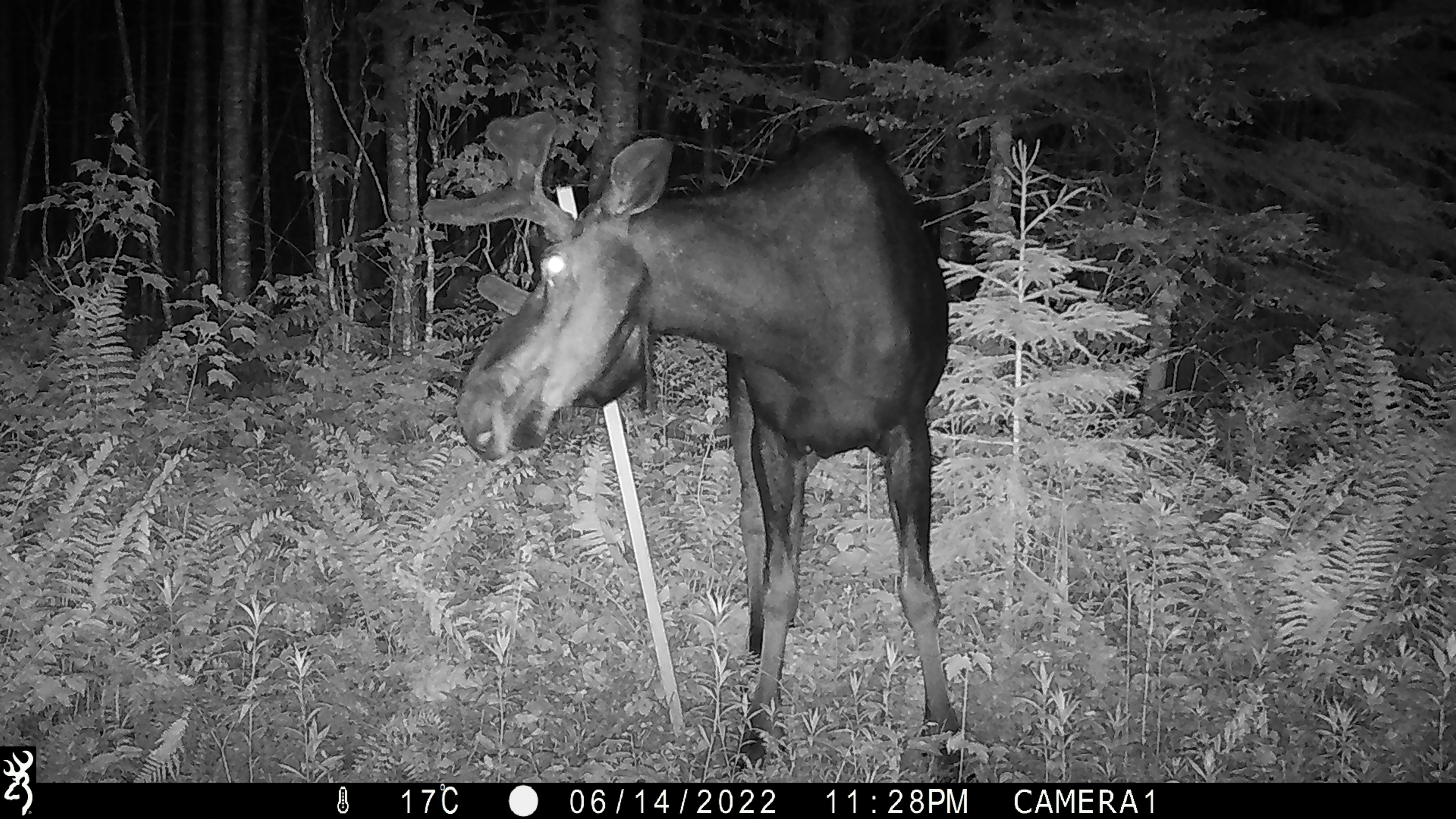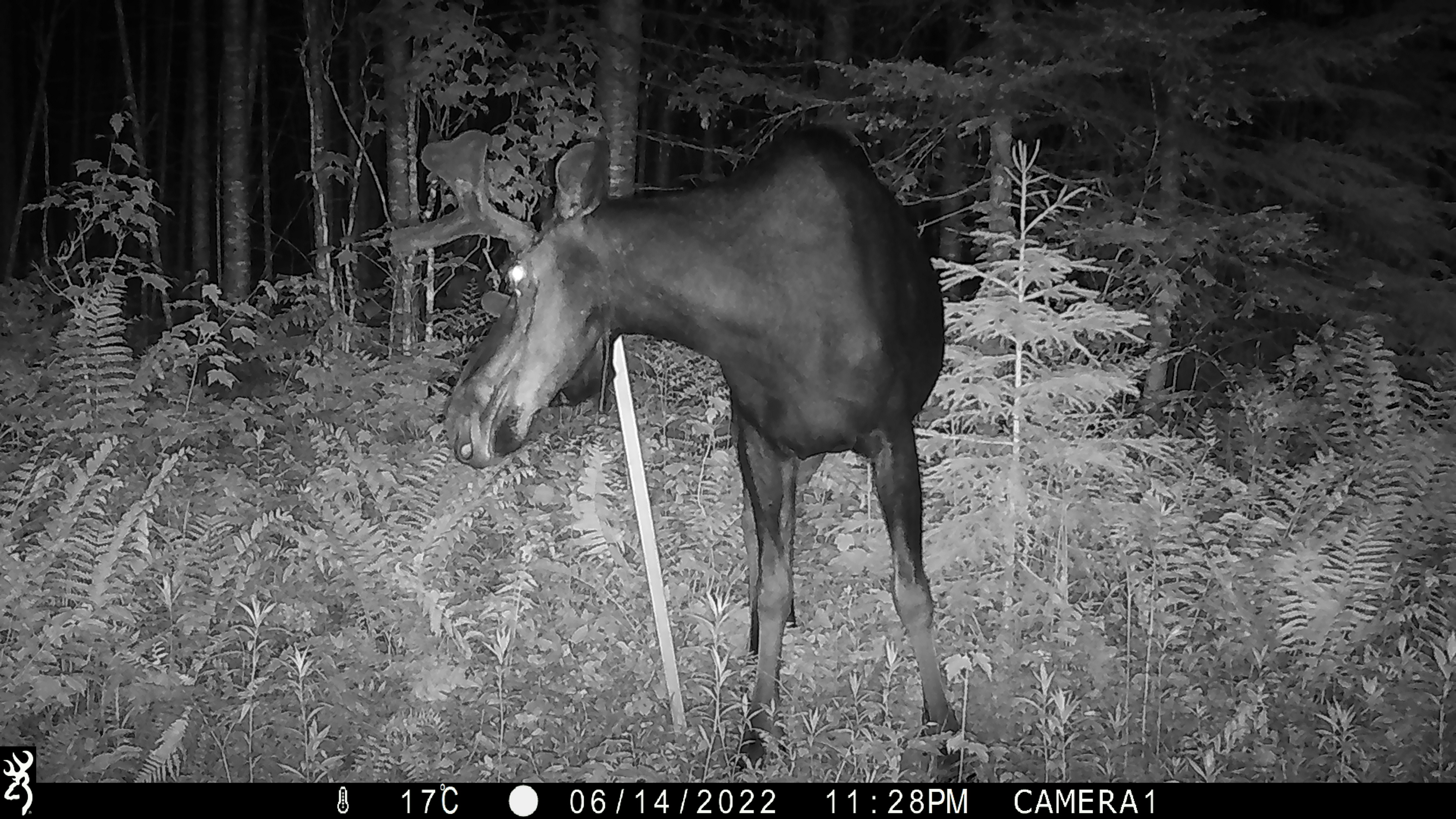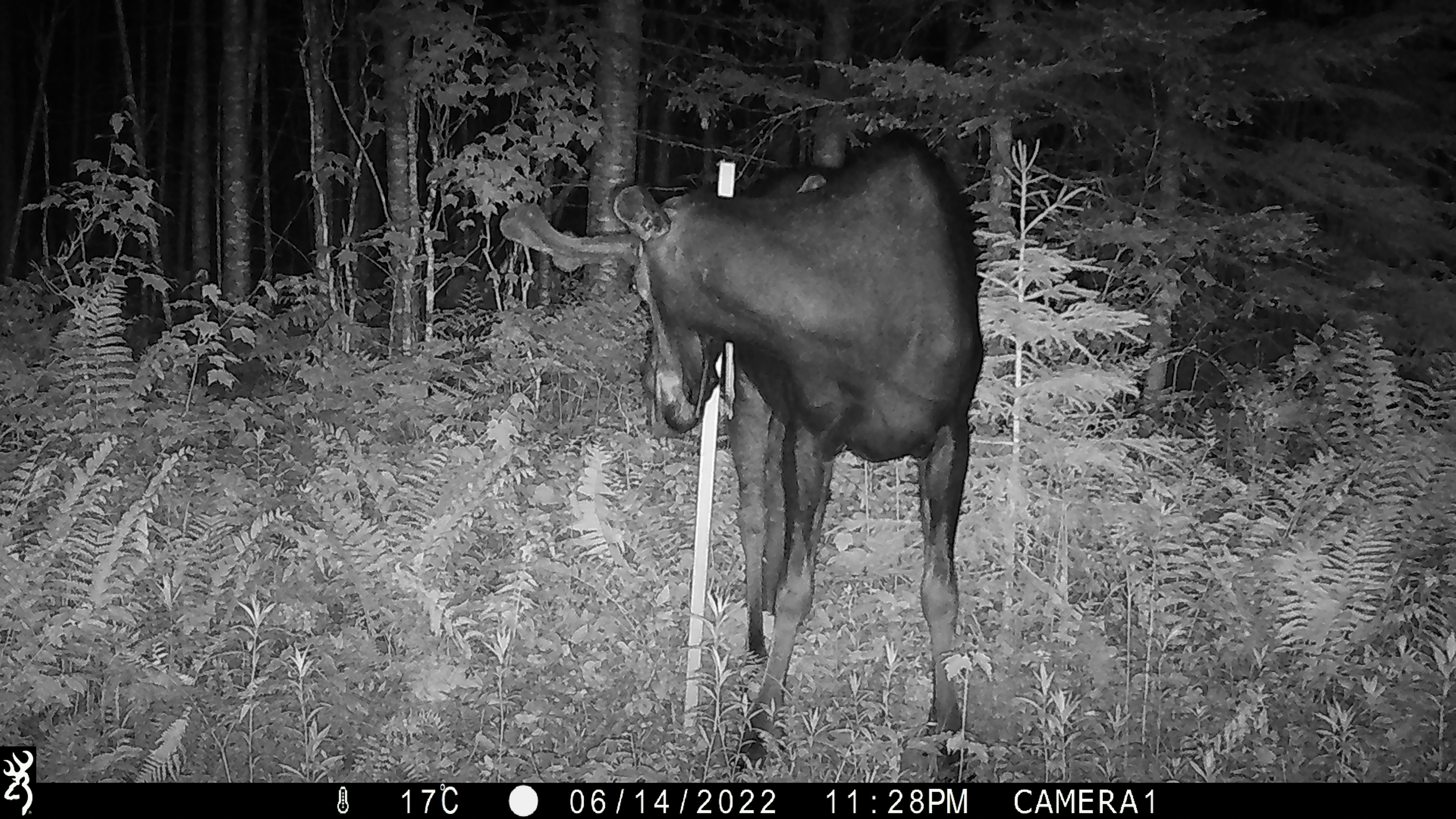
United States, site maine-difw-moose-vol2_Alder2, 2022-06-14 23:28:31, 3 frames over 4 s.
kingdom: Animalia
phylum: Chordata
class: Mammalia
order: Artiodactyla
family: Cervidae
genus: Alces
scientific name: Alces alces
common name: moose